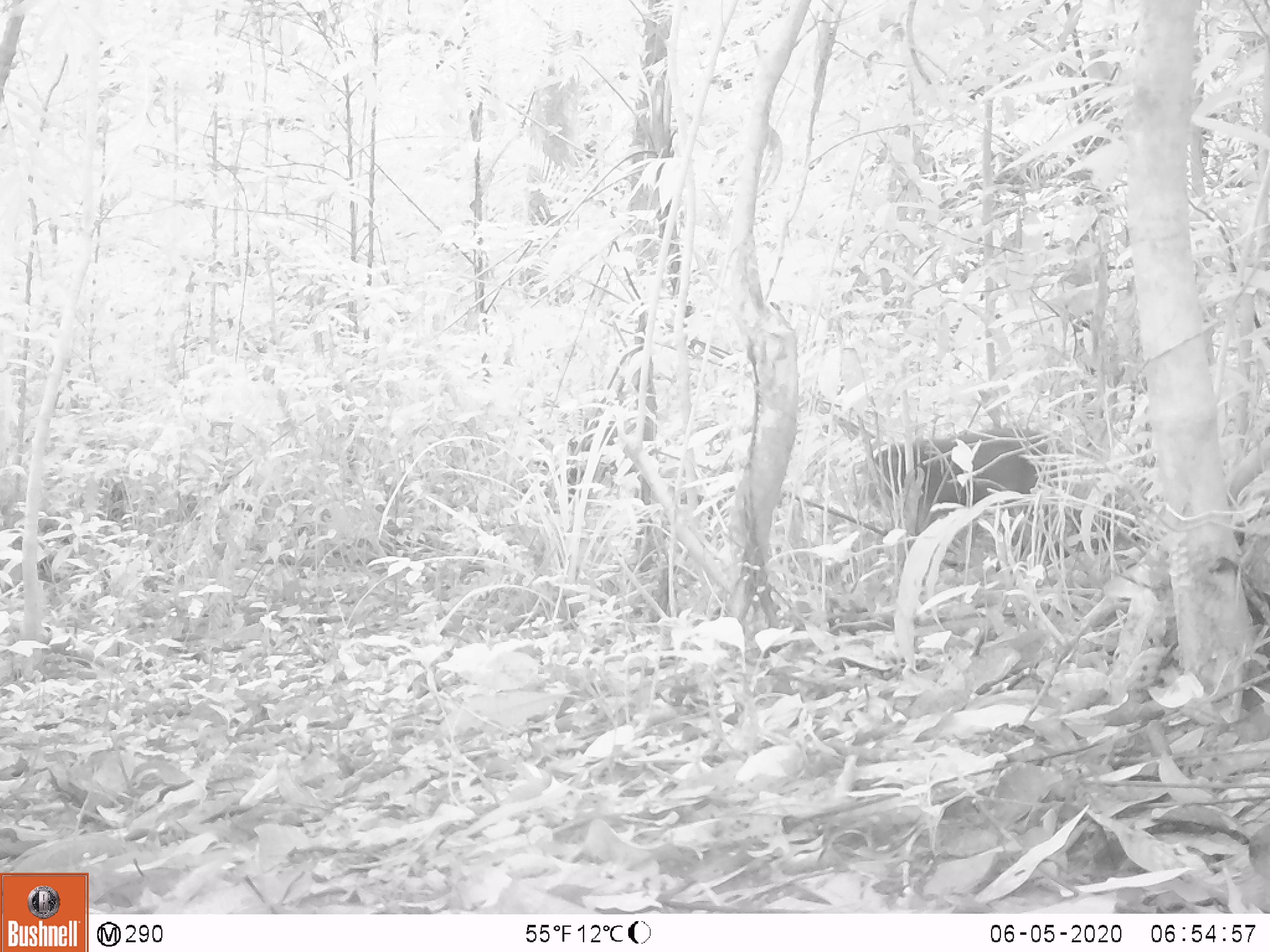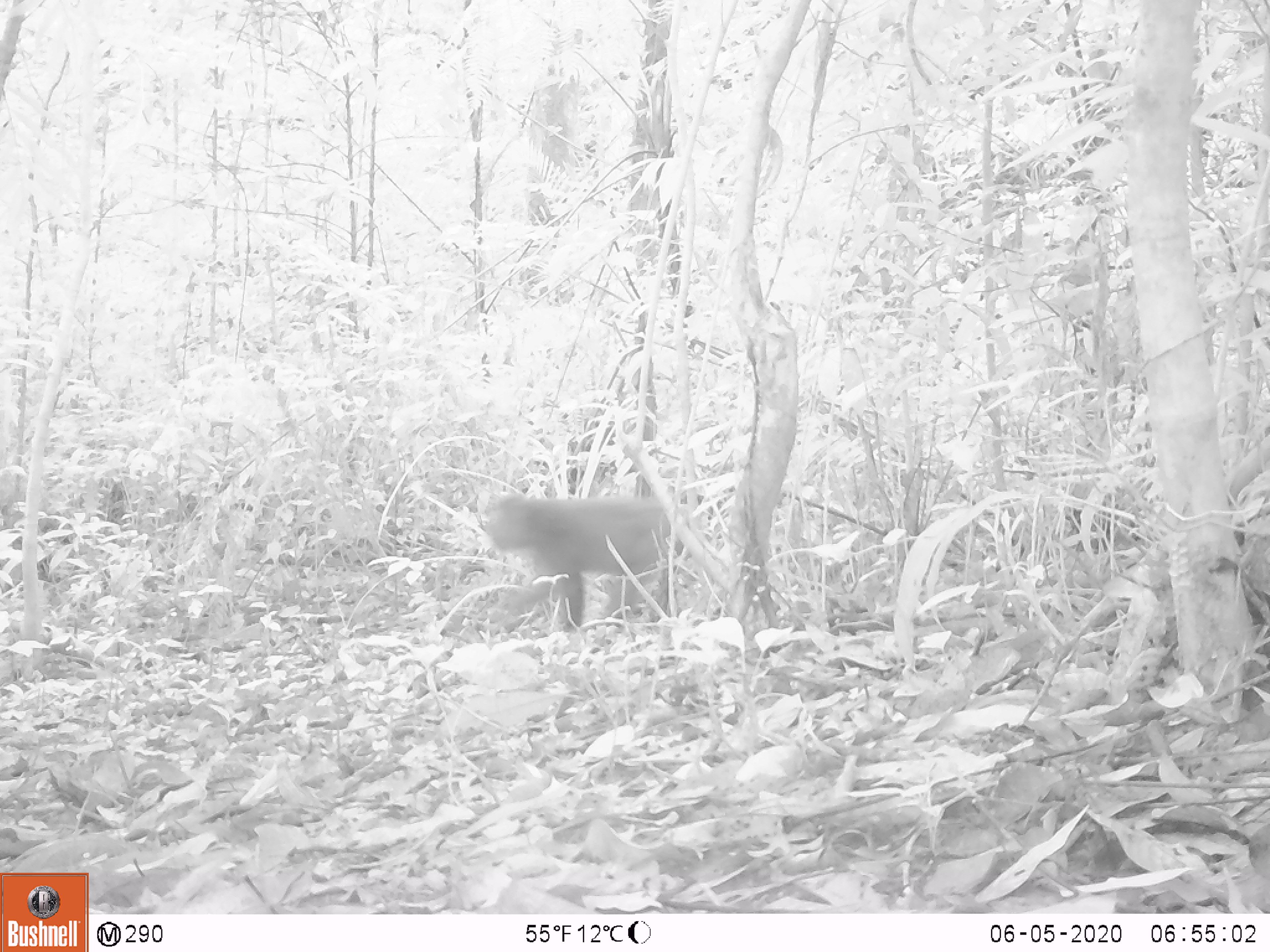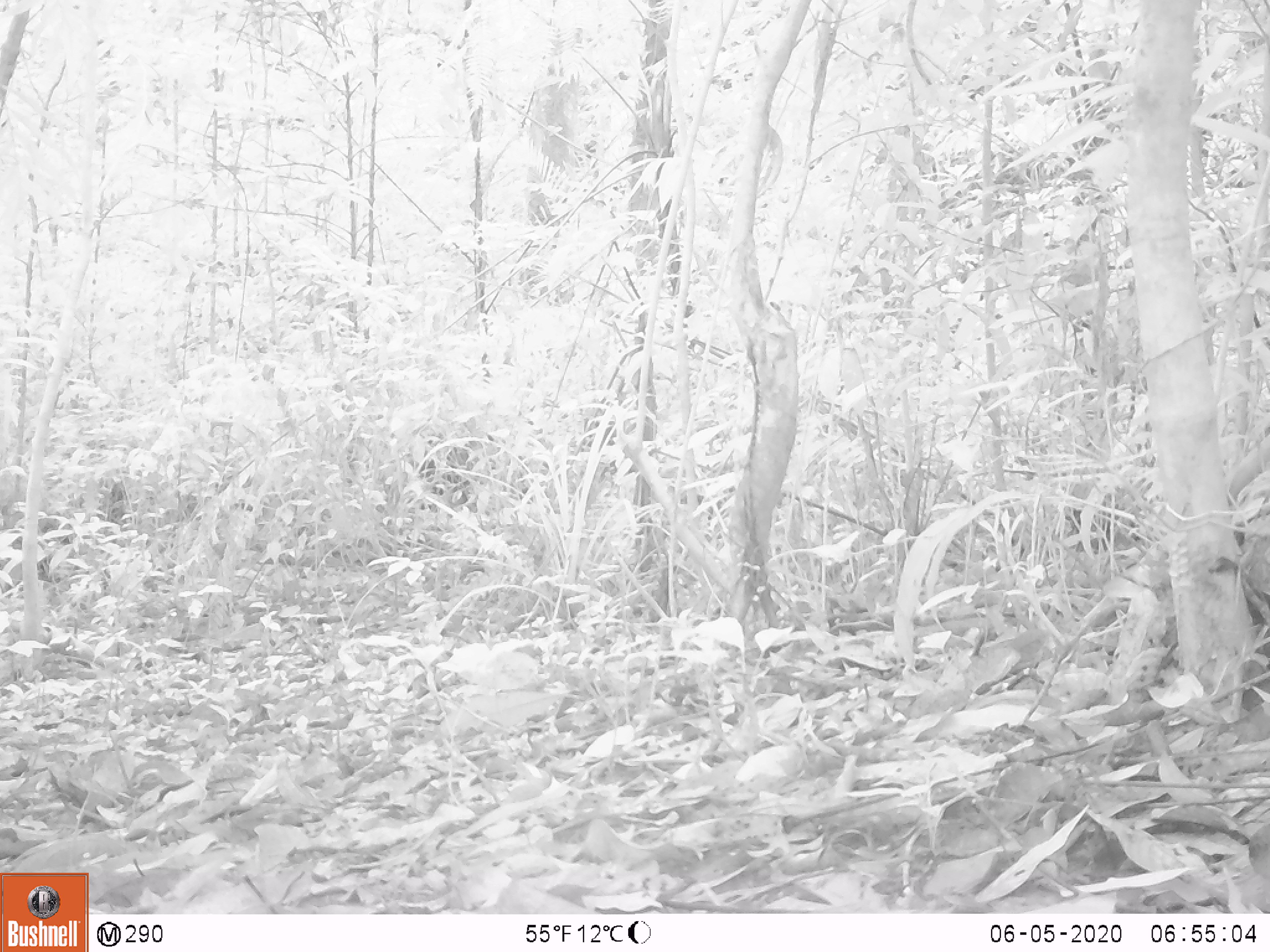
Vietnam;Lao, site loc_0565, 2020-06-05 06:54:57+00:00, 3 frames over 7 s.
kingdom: Animalia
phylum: Chordata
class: Mammalia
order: Primates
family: Cercopithecidae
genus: Macaca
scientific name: Macaca arctoides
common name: stump-tailed macaque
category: stump tailed macaque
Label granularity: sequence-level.